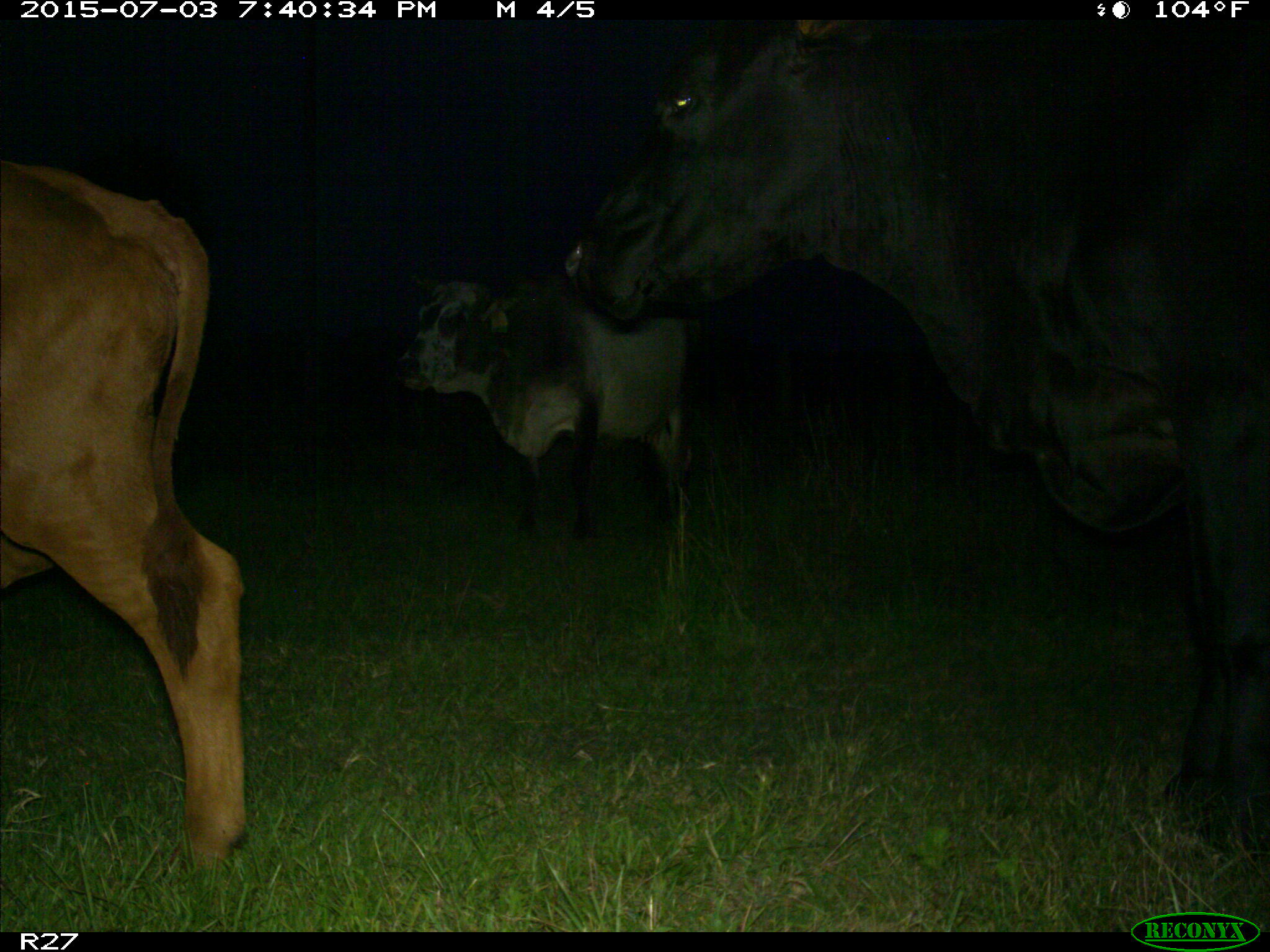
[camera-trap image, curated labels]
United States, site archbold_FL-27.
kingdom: Animalia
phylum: Chordata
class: Mammalia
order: Artiodactyla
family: Bovidae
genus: Bos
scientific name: Bos taurus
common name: domestic cow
Bos taurus (domestic cow).